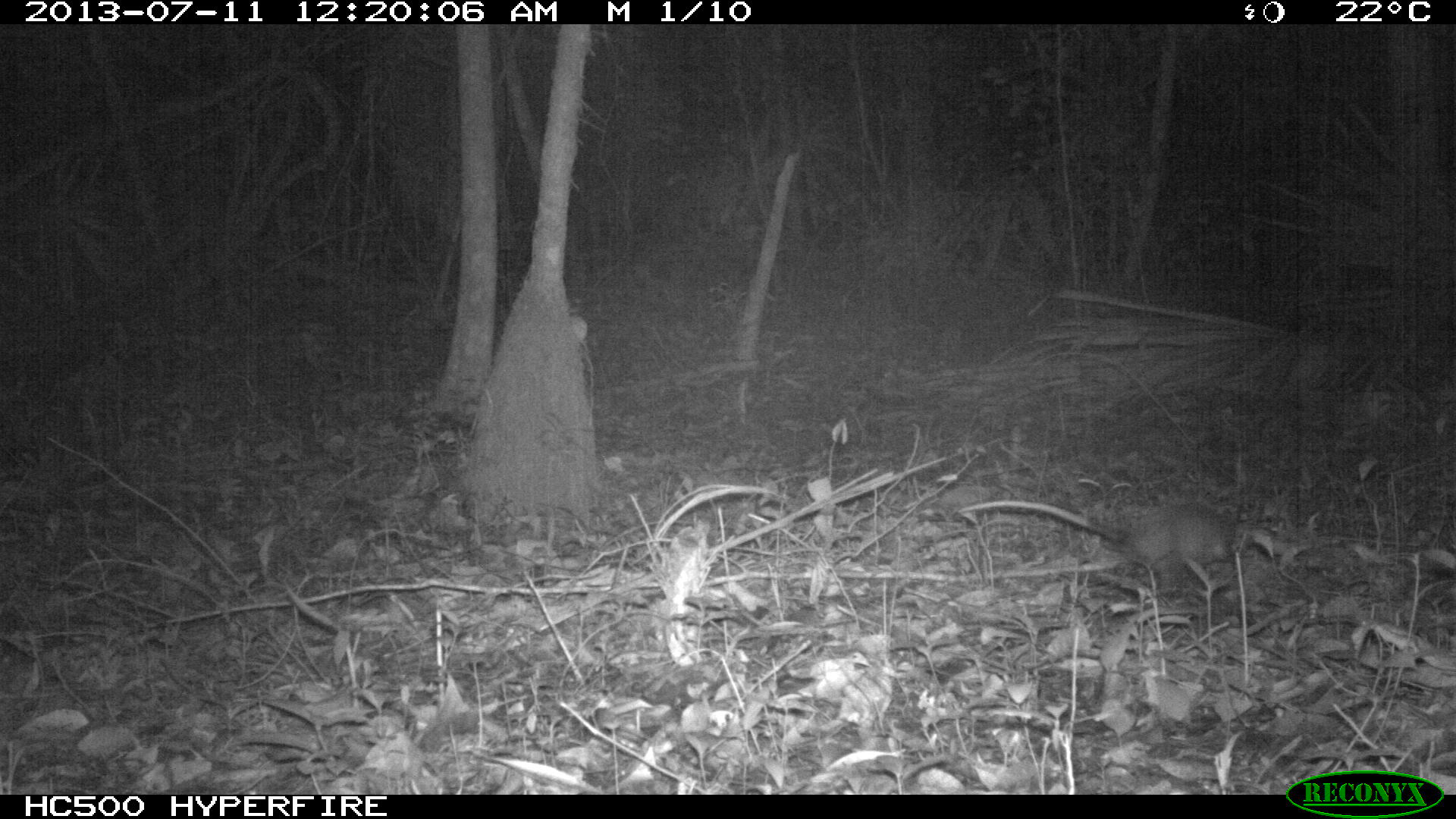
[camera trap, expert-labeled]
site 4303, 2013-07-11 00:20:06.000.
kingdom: Animalia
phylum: Chordata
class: Mammalia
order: Didelphimorphia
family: Didelphidae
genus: Didelphis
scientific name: Didelphis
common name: american opossums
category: didelphis sp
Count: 1.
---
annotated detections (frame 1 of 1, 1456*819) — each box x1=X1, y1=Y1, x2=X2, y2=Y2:
didelphis sp: x1=951, y1=492, x2=1244, y2=582